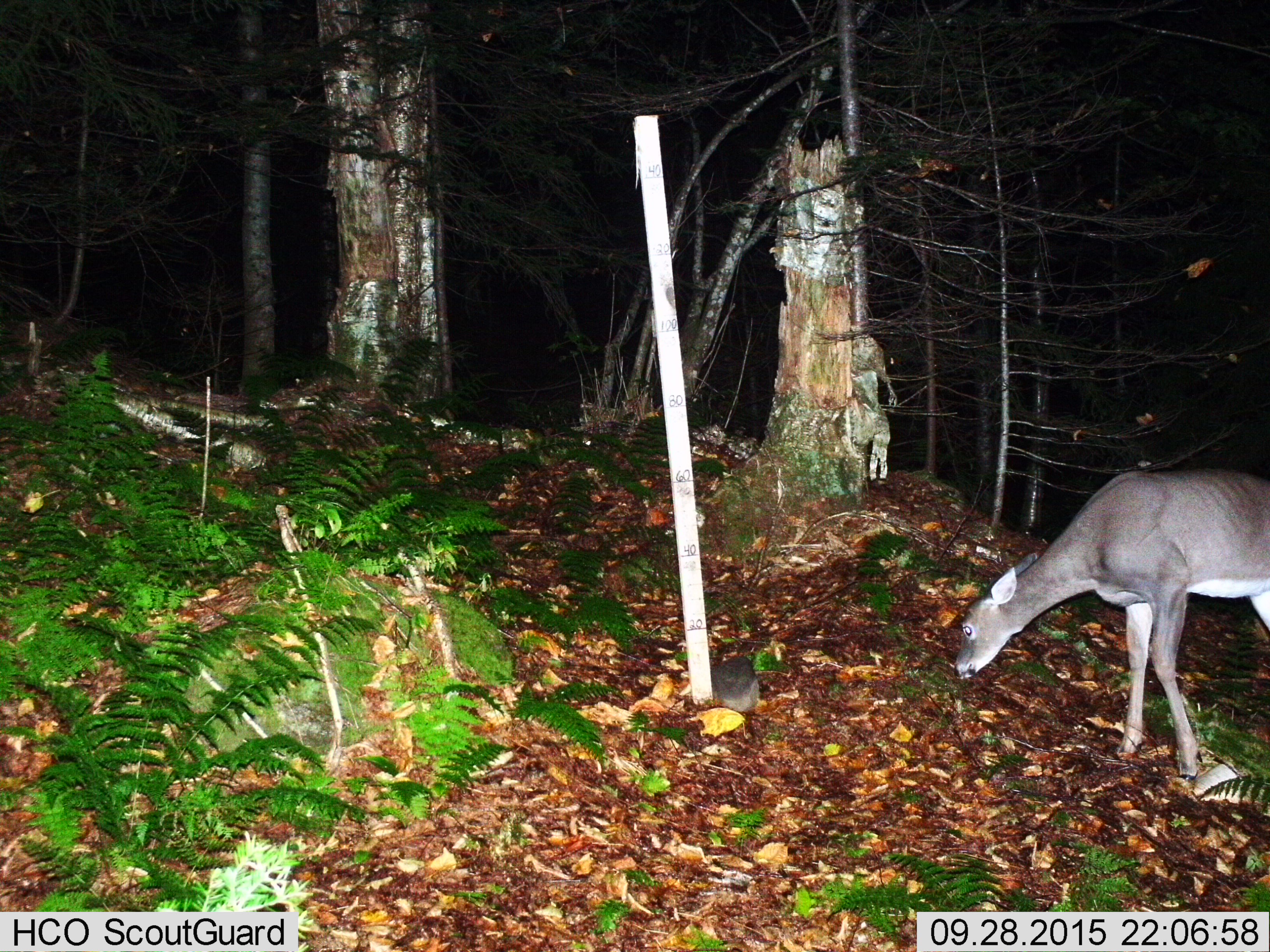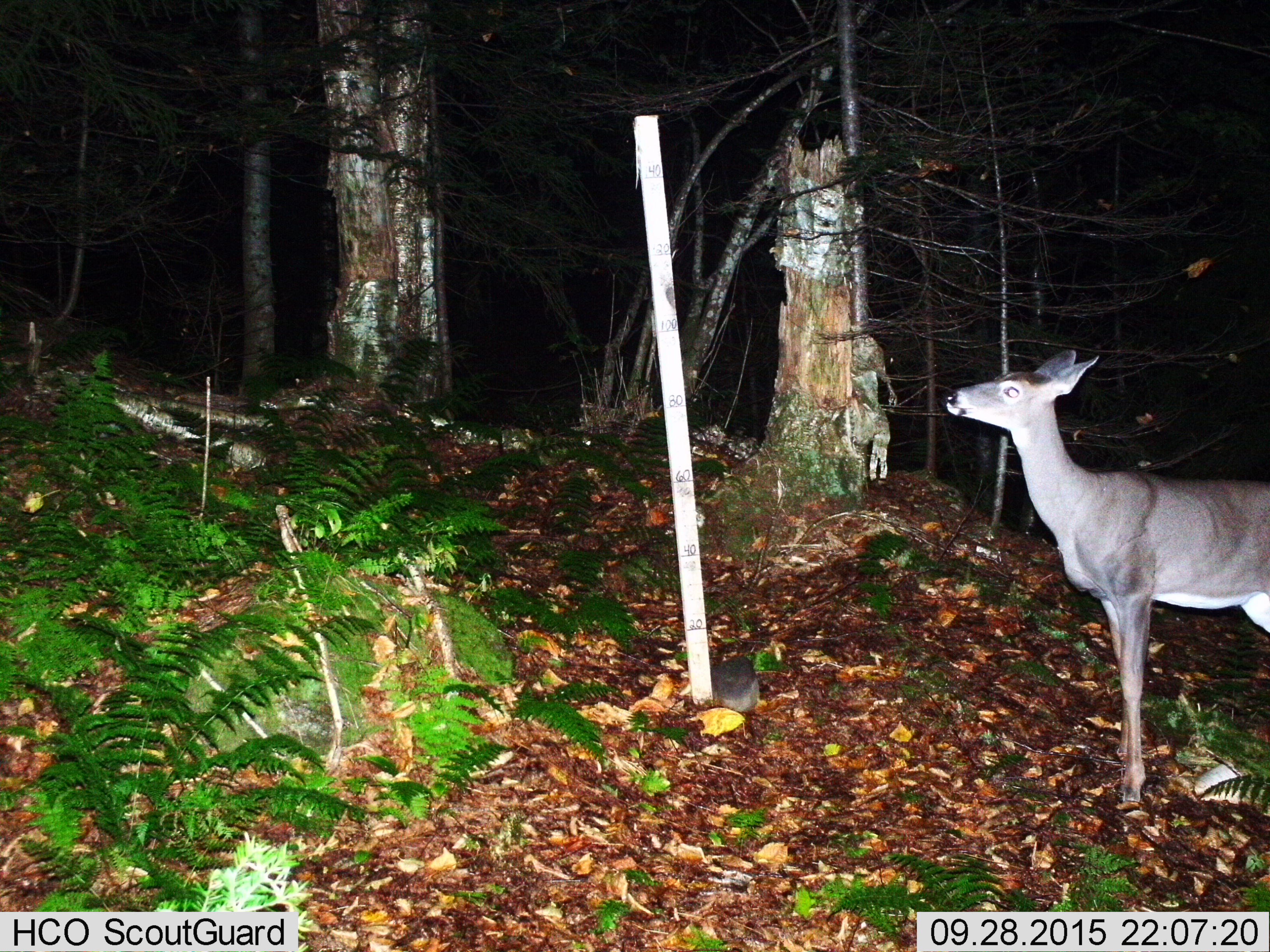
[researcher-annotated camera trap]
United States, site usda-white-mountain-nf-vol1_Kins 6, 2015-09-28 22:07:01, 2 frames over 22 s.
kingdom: Animalia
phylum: Chordata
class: Mammalia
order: Artiodactyla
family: Cervidae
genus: Odocoileus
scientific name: Odocoileus virginianus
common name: white-tailed deer